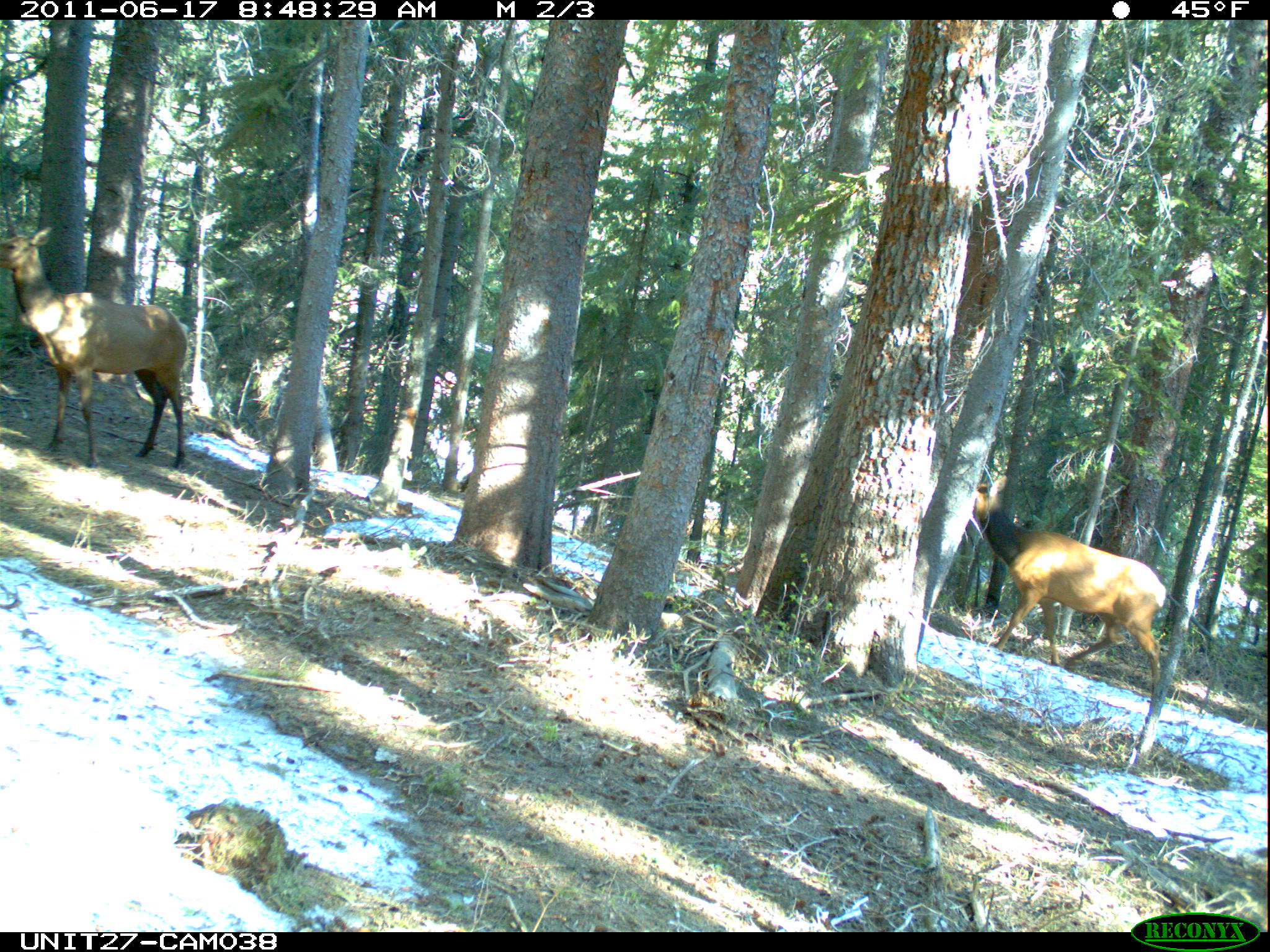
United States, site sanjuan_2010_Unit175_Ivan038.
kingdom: Animalia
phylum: Chordata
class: Mammalia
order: Artiodactyla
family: Cervidae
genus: Cervus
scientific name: Cervus elaphus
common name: red deer